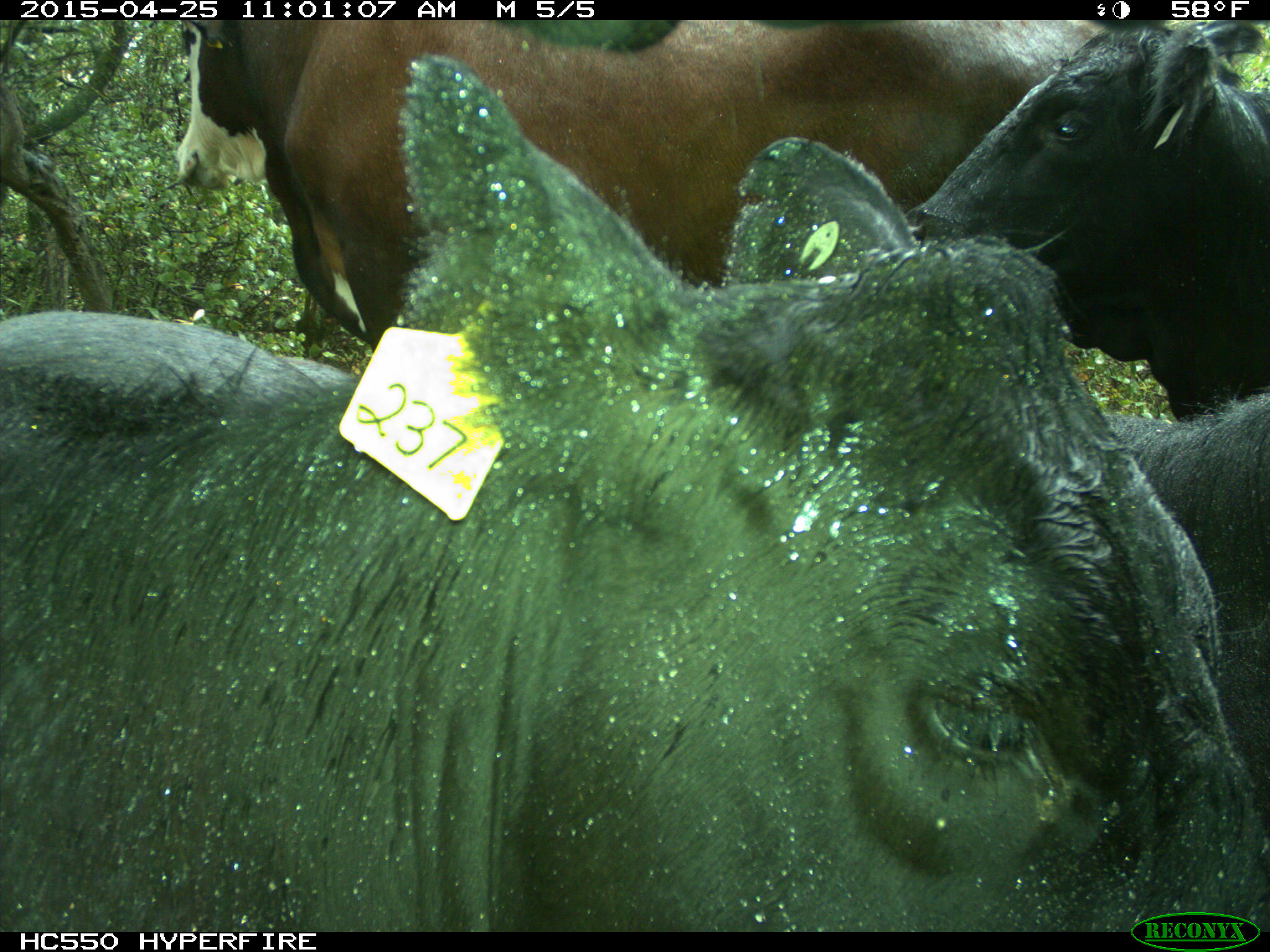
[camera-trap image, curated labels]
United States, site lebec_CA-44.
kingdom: Animalia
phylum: Chordata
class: Mammalia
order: Artiodactyla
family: Suidae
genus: Sus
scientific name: Sus scrofa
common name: wild boar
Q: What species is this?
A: Sus scrofa (wild boar).